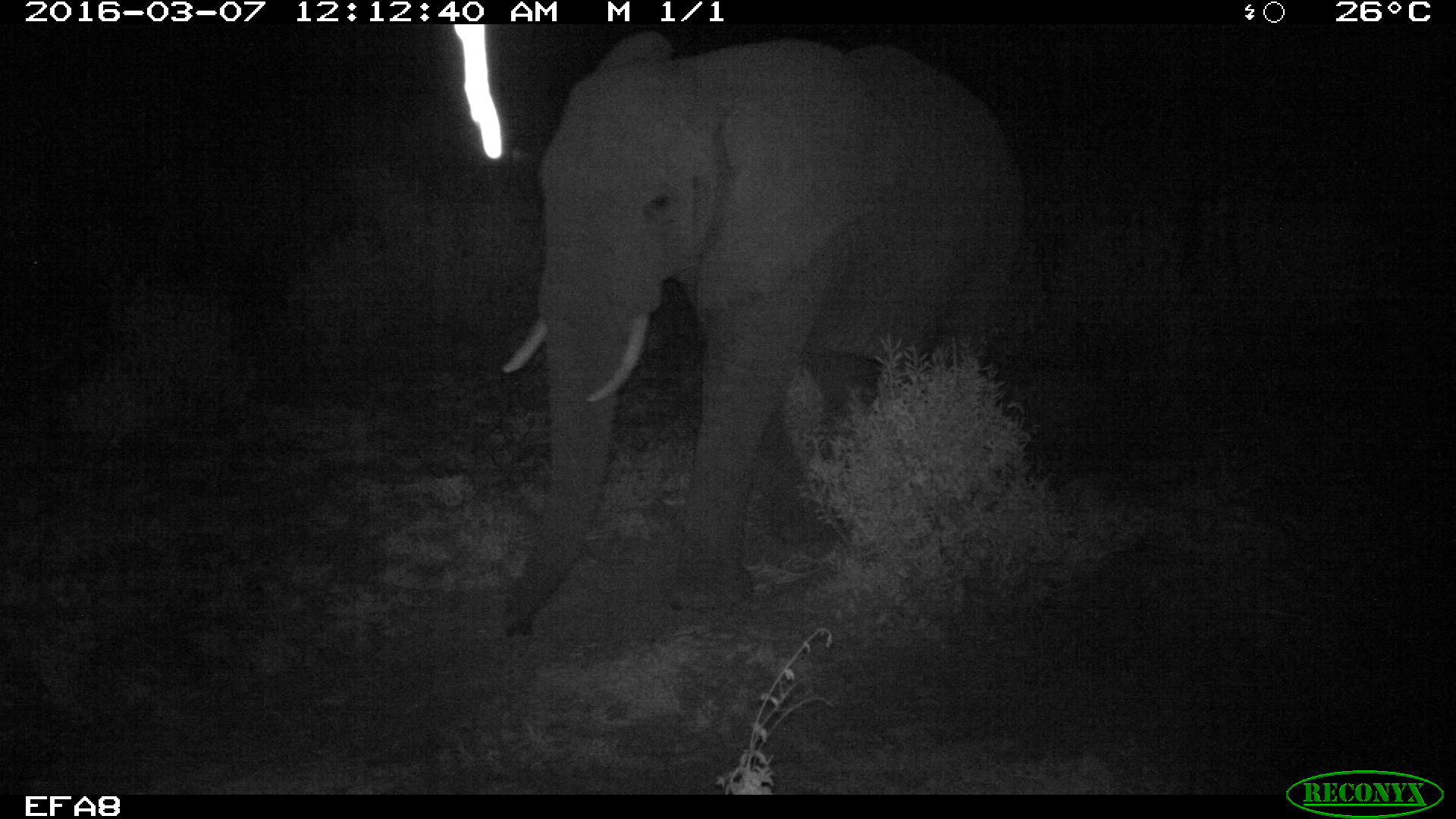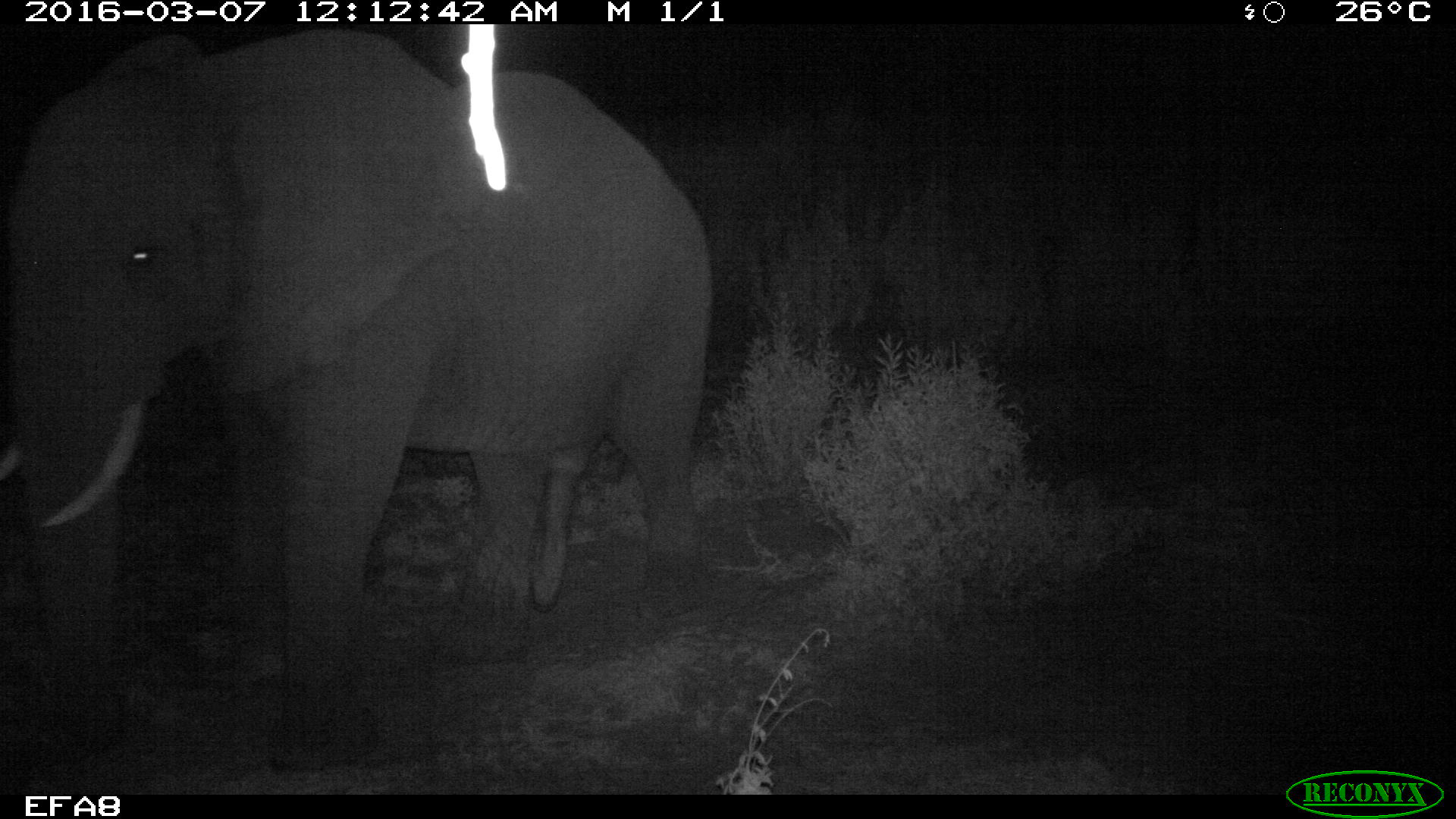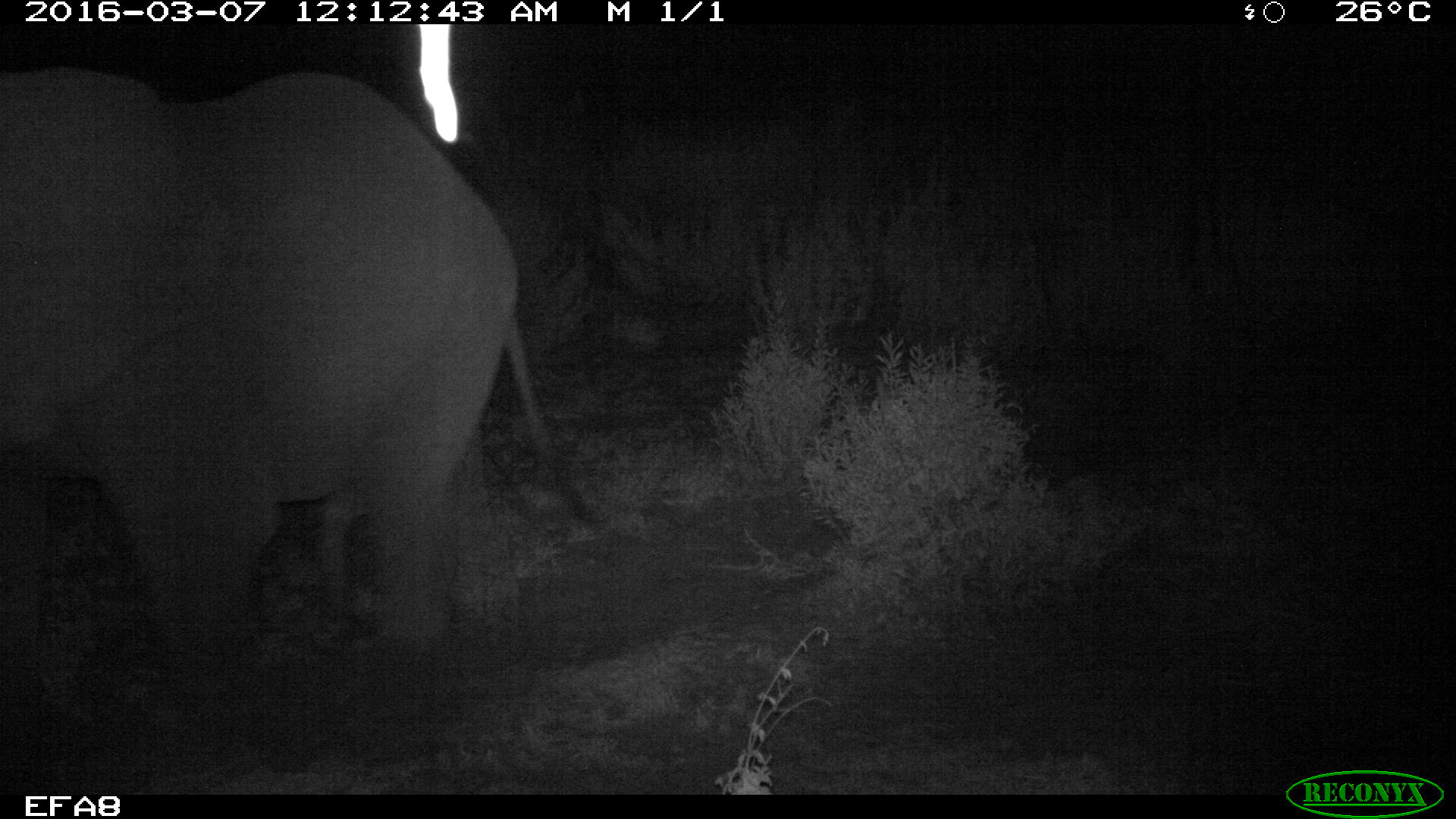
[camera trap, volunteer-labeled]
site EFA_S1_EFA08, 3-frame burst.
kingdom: Animalia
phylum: Chordata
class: Mammalia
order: Proboscidea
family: Elephantidae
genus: Loxodonta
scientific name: Loxodonta africana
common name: african bush elephant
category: elephant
Elephant (african bush elephant) (Loxodonta africana), count 1. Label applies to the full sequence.